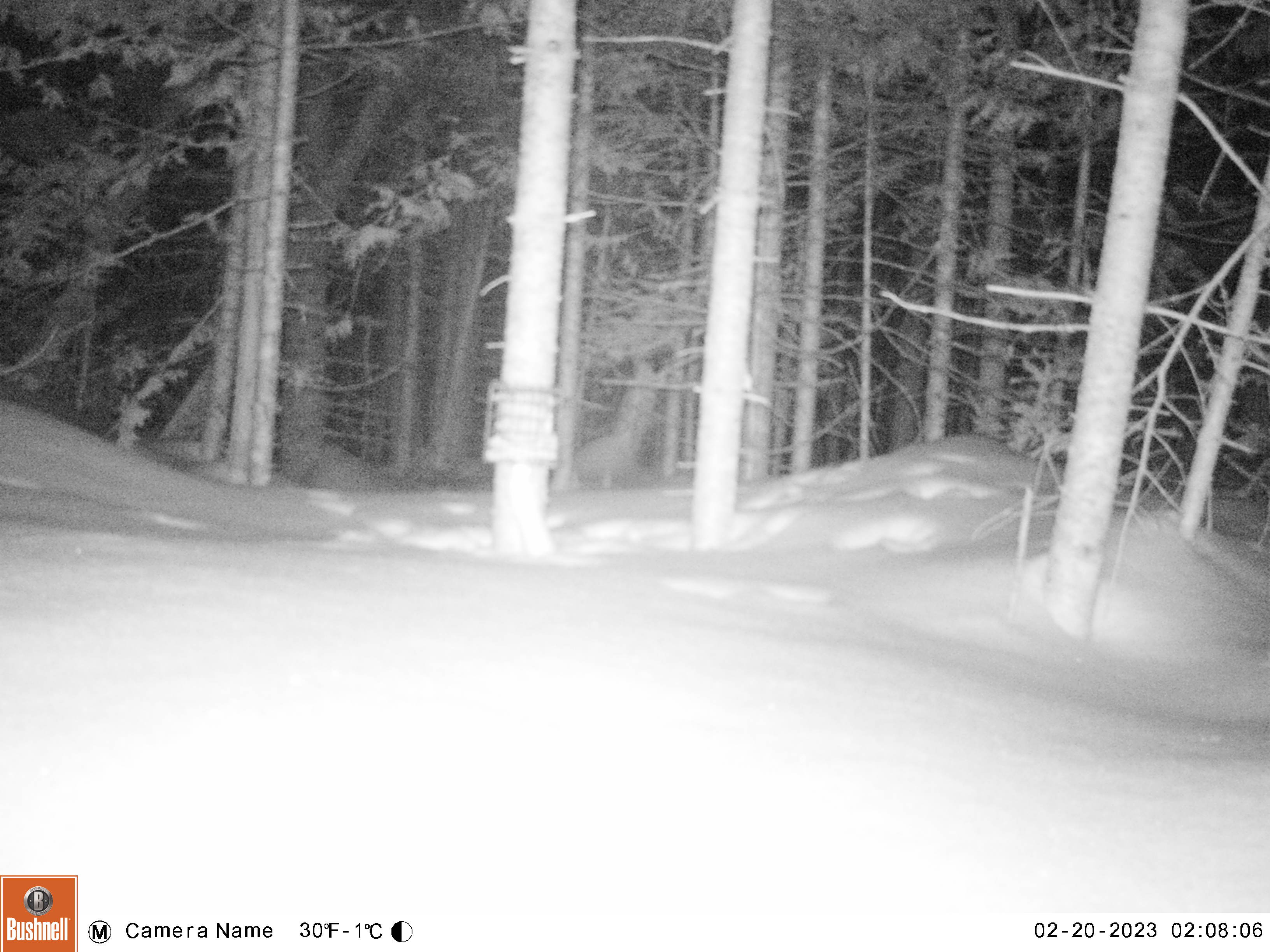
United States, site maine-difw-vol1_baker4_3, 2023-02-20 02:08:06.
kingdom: Animalia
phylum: Chordata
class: Mammalia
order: Carnivora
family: Mustelidae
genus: Mustela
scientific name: Mustela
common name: weasel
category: weasel sp.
Weasel sp. (weasel) (Mustela).